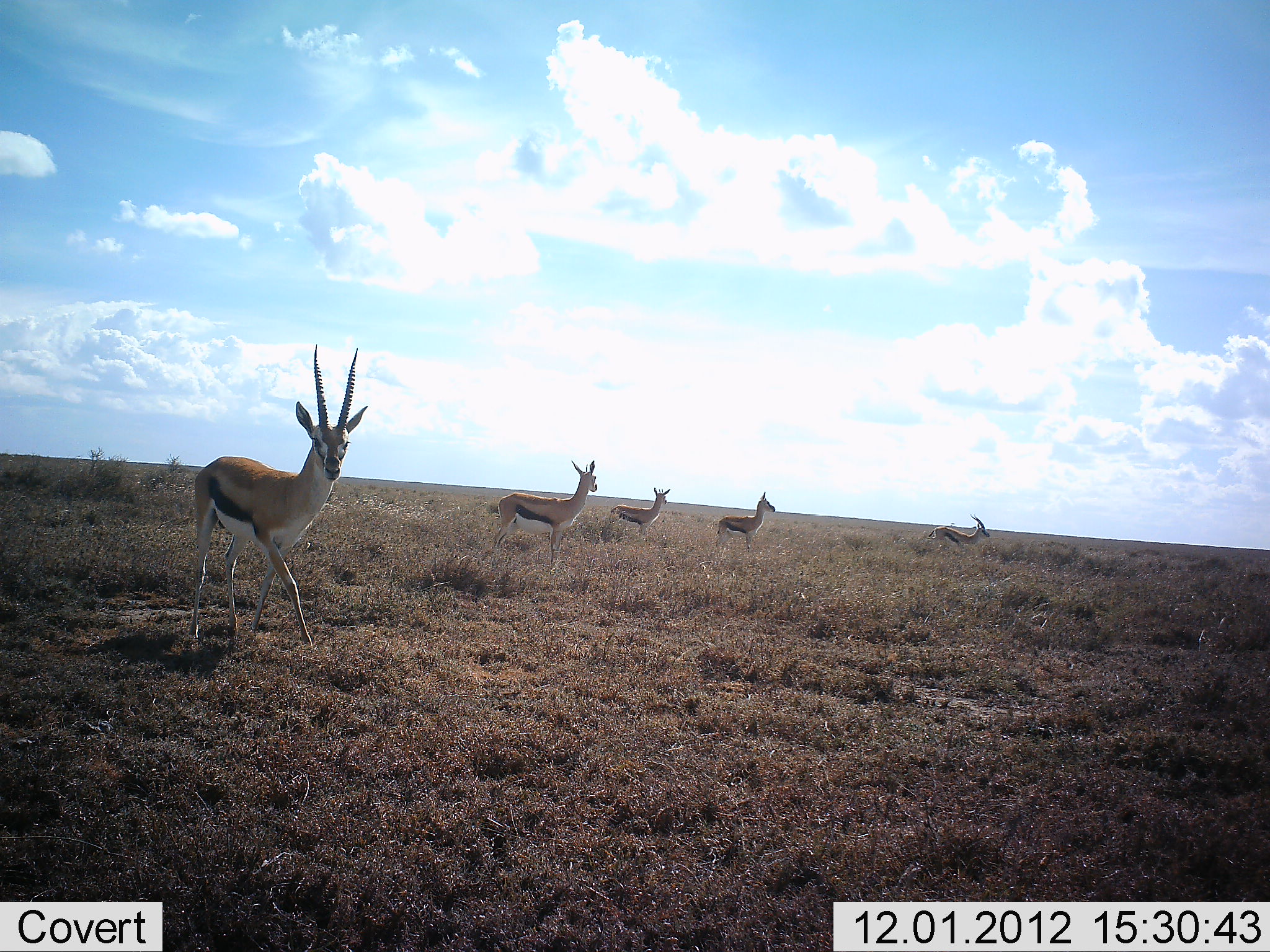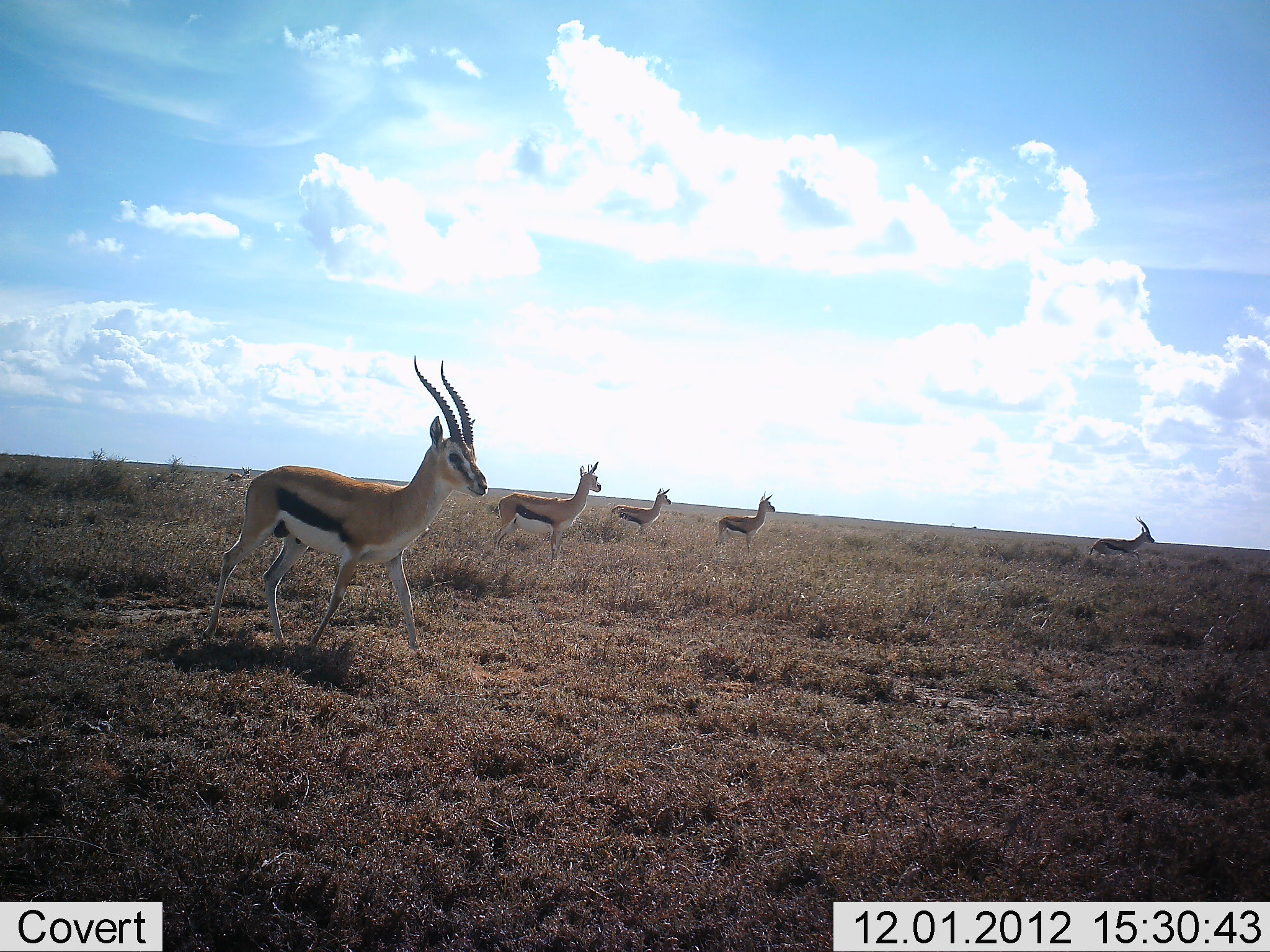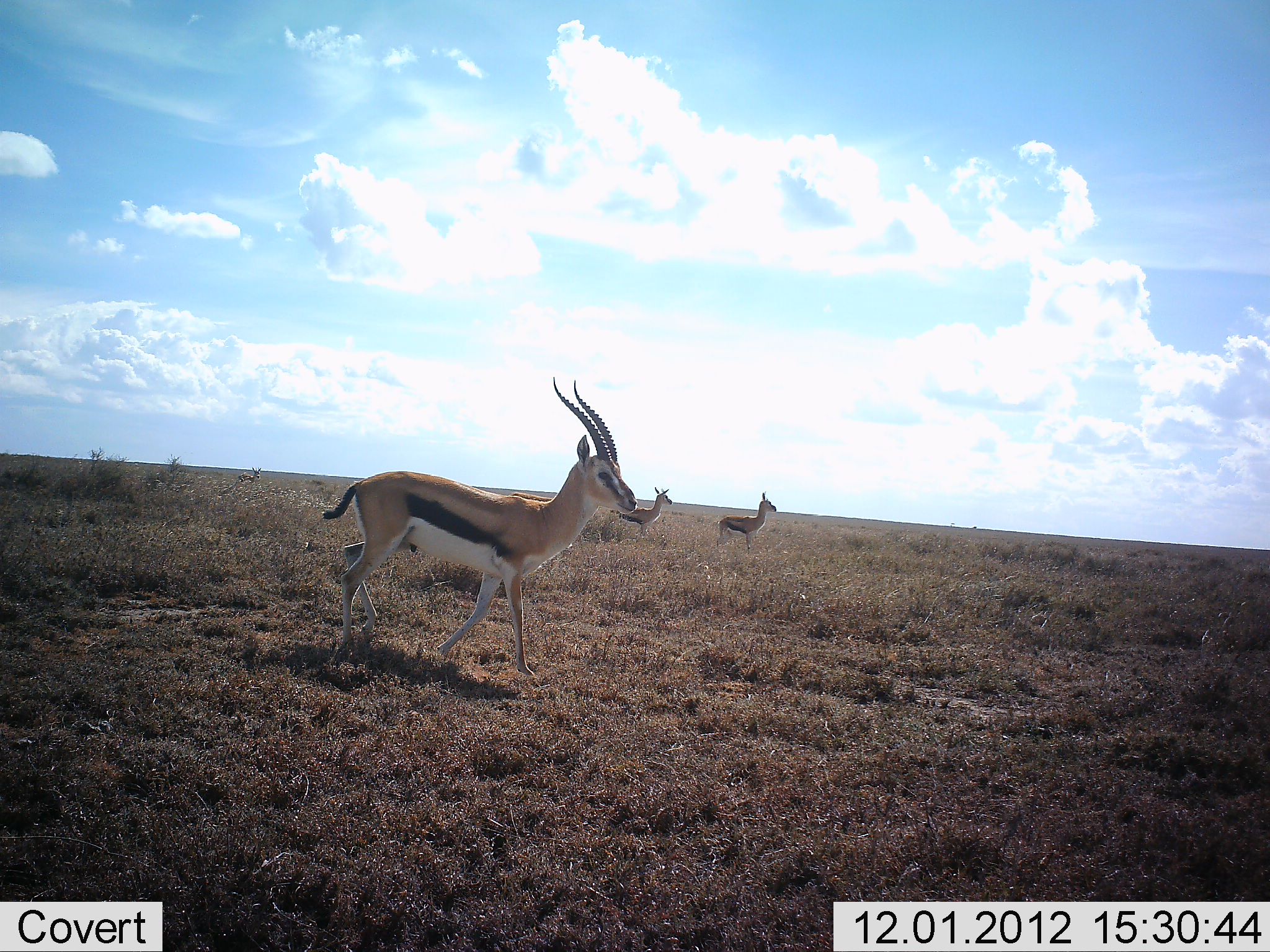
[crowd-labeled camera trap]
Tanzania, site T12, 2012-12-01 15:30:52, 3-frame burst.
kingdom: Animalia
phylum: Chordata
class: Mammalia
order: Artiodactyla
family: Bovidae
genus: Eudorcas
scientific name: Eudorcas thomsonii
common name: thomson's gazelle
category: gazellethomsons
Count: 5.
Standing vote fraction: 70%.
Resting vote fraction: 0%.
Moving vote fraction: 70%.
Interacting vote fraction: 0%.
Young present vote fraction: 0%.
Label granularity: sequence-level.